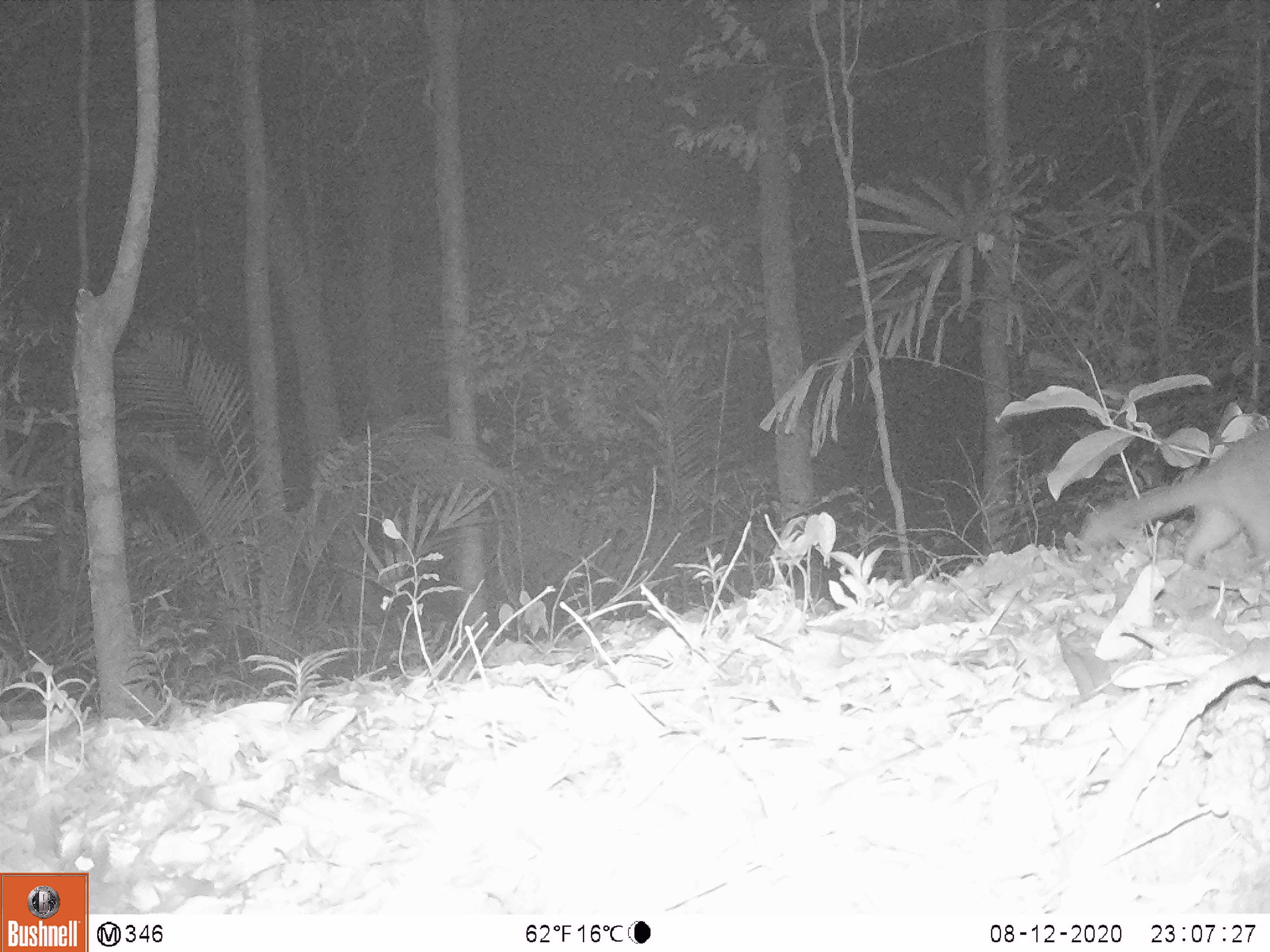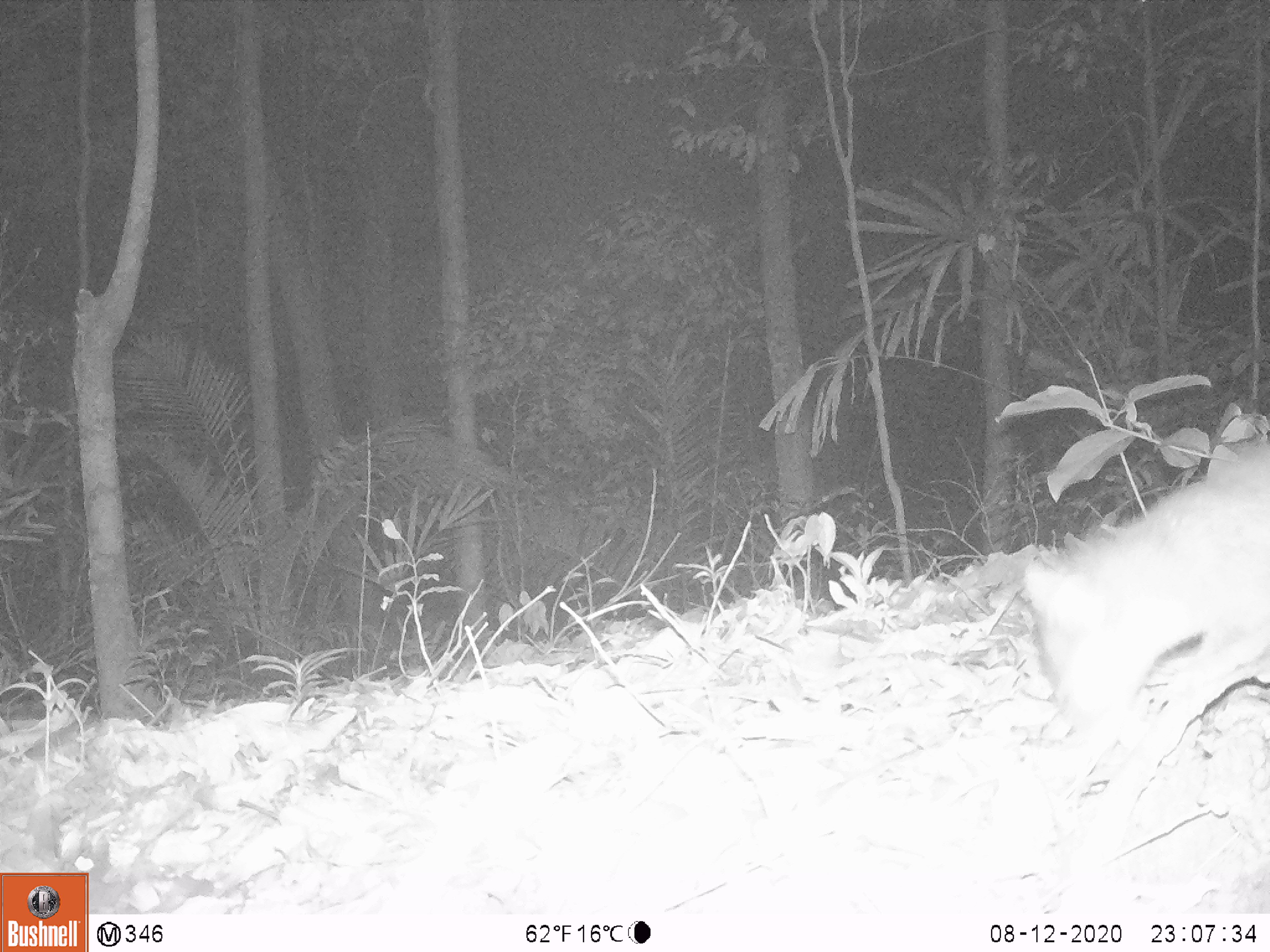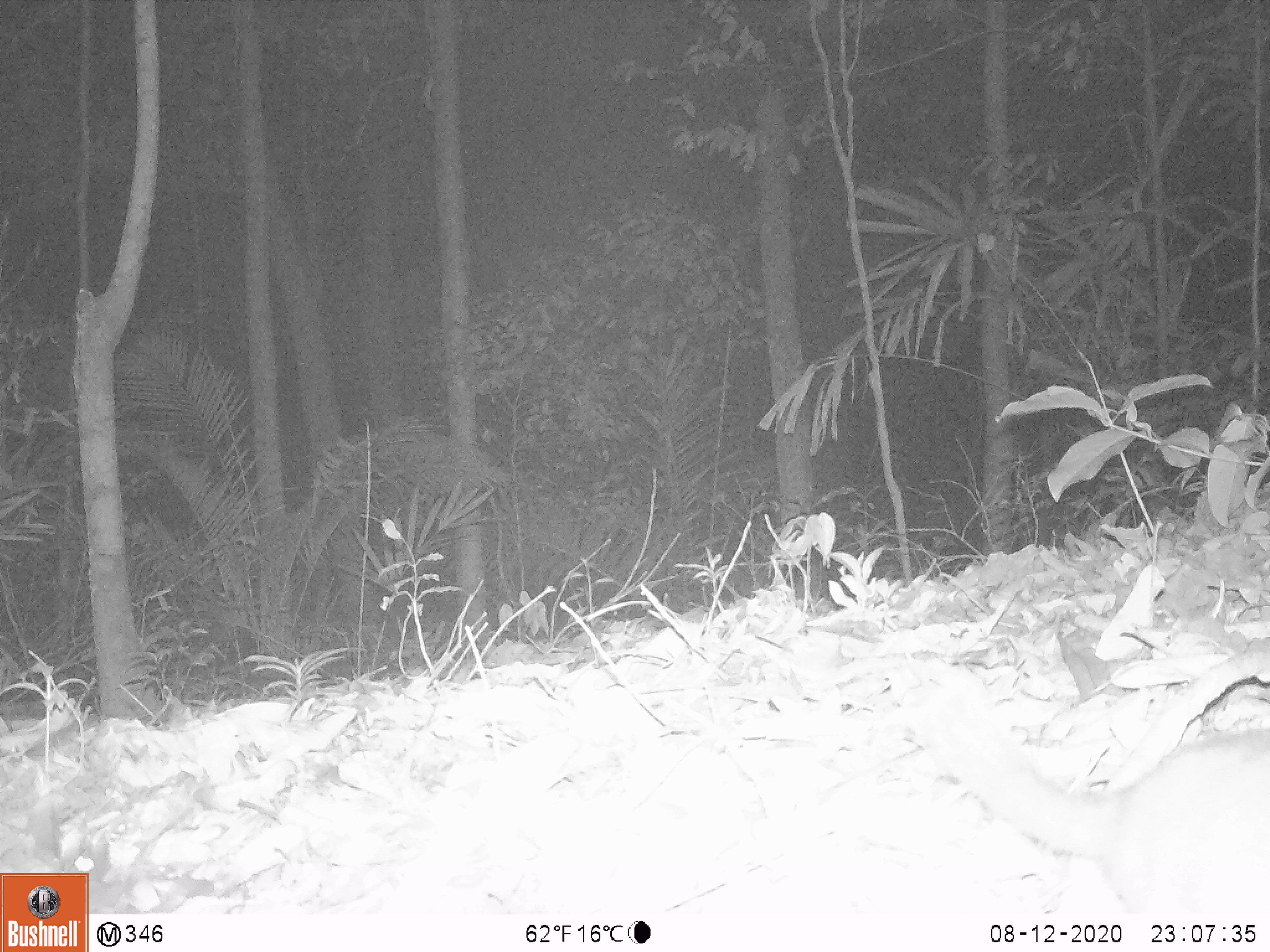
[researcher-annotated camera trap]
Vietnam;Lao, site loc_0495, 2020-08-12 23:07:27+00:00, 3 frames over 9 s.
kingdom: Animalia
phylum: Chordata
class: Mammalia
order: Carnivora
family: Mustelidae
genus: Melogale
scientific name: Melogale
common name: ferret badger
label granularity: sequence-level